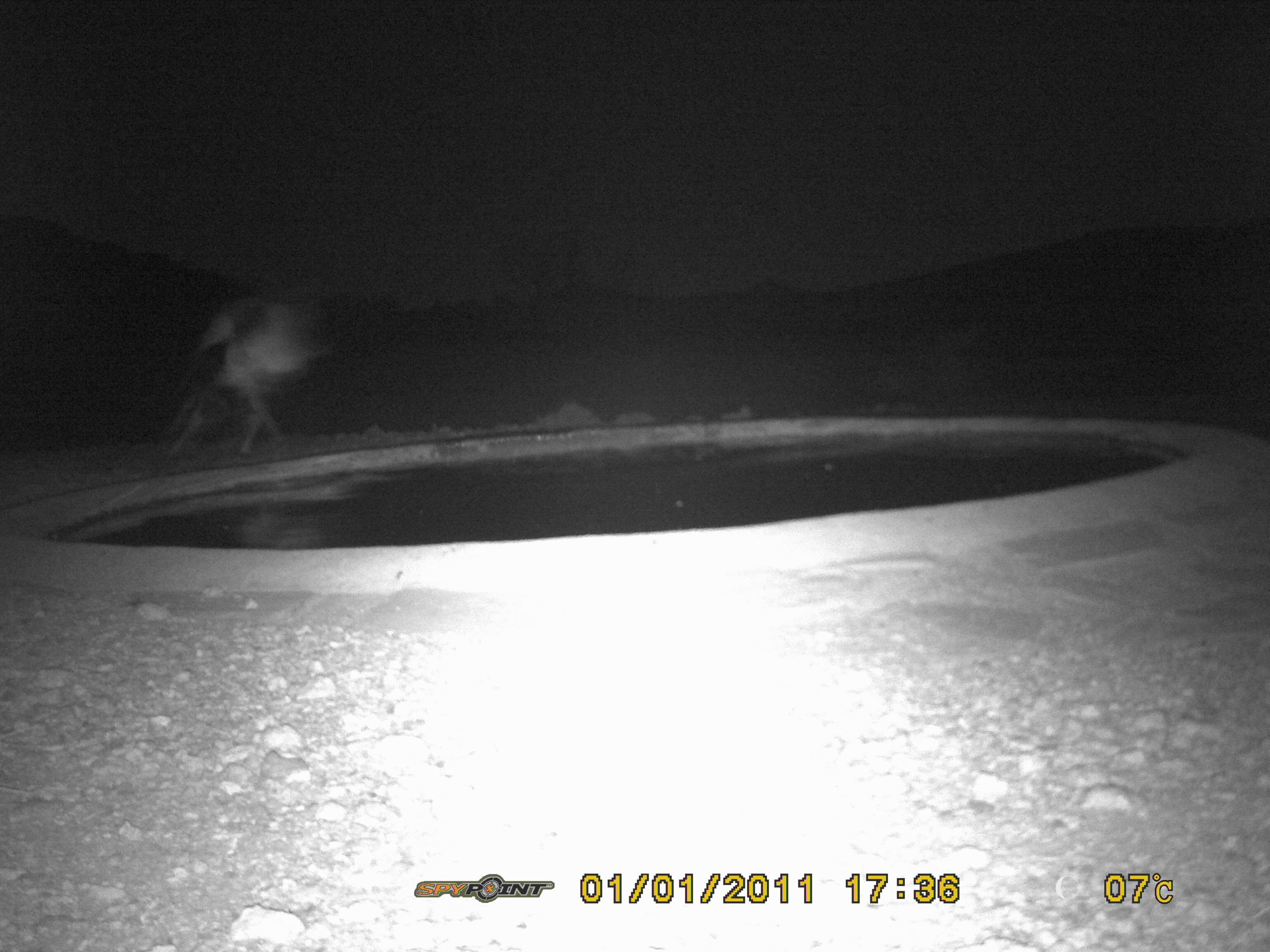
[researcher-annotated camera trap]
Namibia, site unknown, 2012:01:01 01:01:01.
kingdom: Animalia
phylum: Chordata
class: Mammalia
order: Artiodactyla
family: Bovidae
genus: Oryx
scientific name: Oryx gazella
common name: gemsbok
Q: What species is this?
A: Oryx gazella (gemsbok).